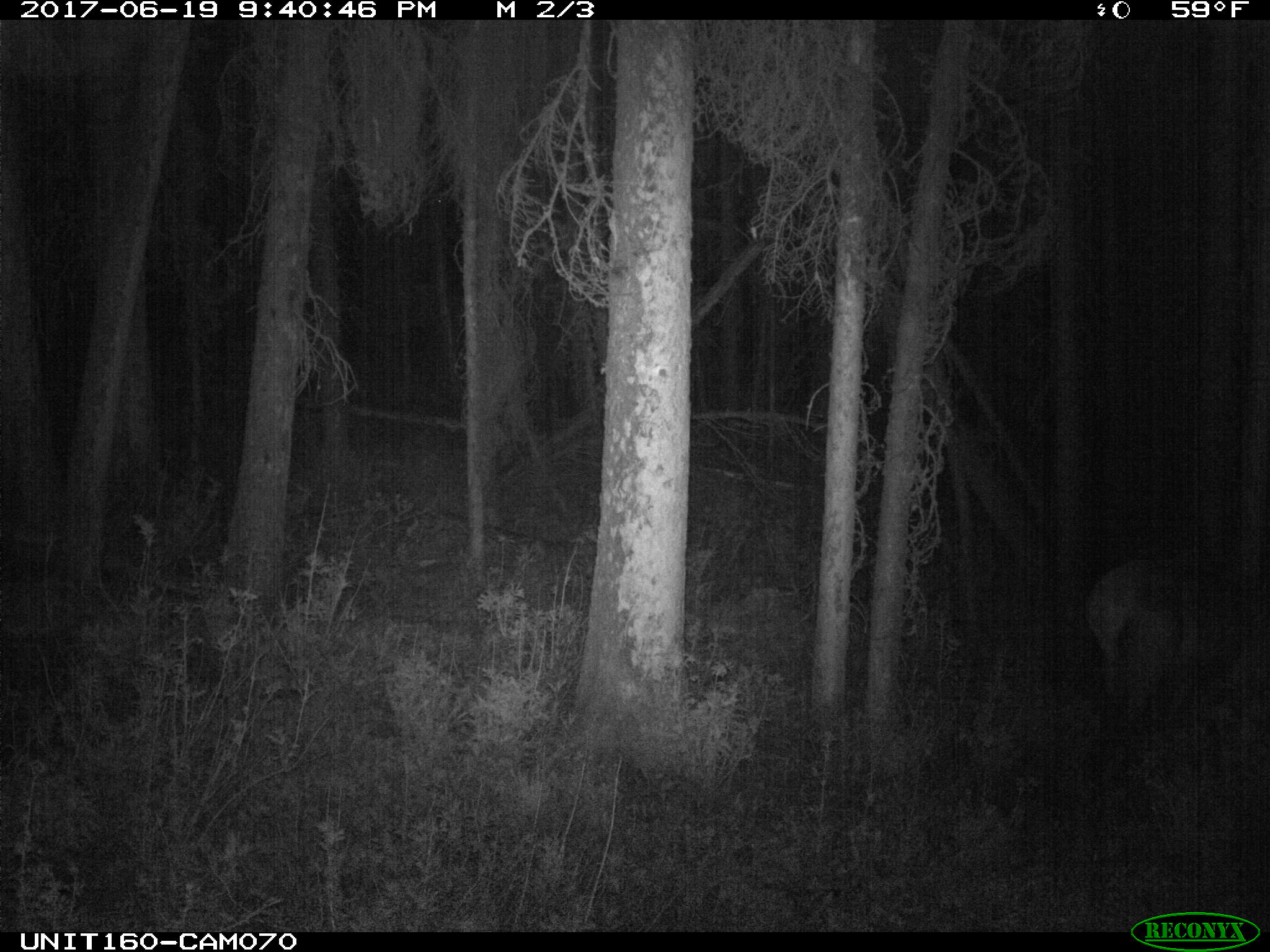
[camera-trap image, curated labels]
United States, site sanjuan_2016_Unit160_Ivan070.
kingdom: Animalia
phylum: Chordata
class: Mammalia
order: Artiodactyla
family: Cervidae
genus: Cervus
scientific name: Cervus elaphus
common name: red deer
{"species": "Cervus elaphus (red deer)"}